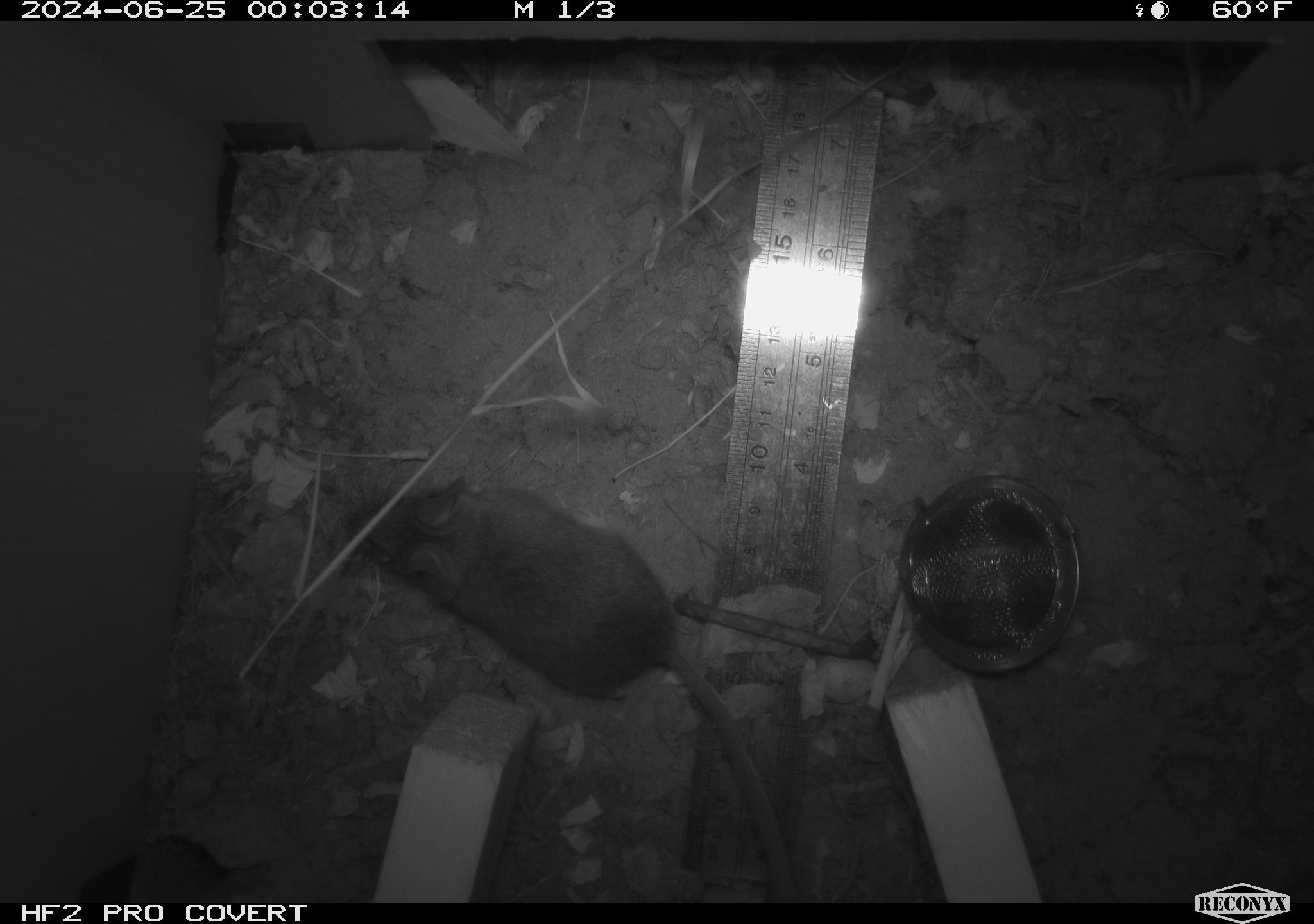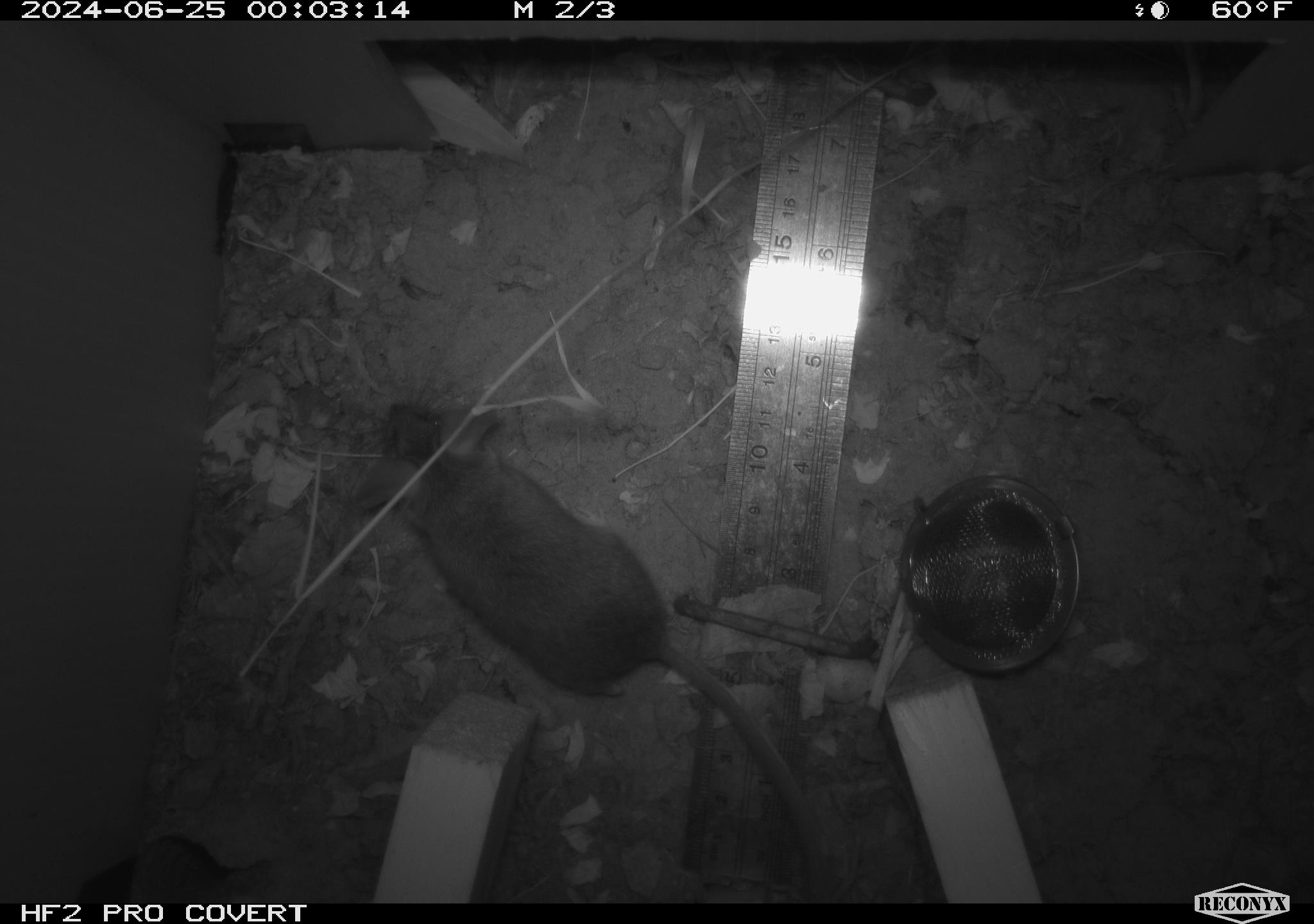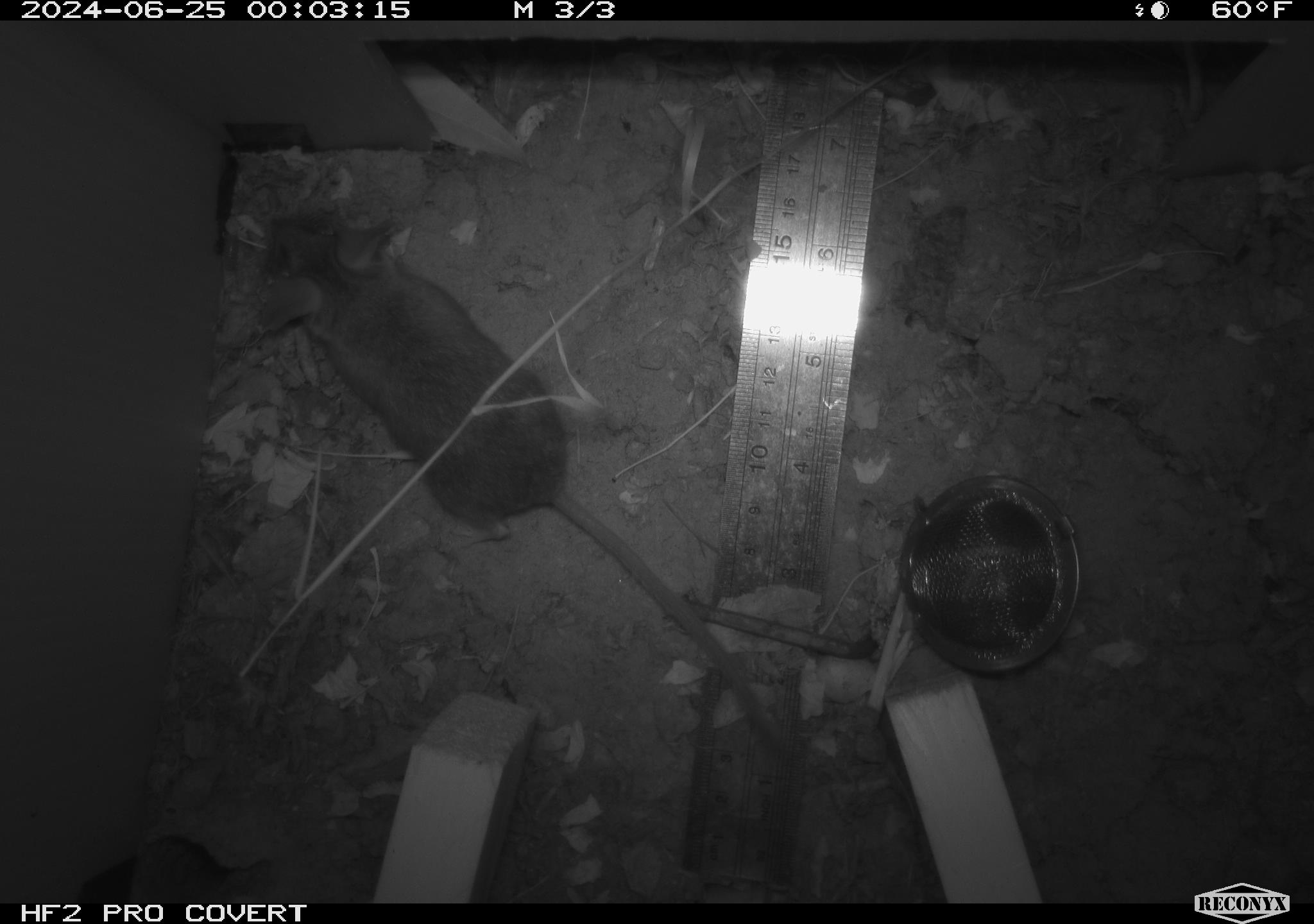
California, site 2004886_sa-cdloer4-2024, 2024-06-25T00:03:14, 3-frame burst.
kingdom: Animalia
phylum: Chordata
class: Mammalia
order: Rodentia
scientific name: Rodentia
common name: rodent